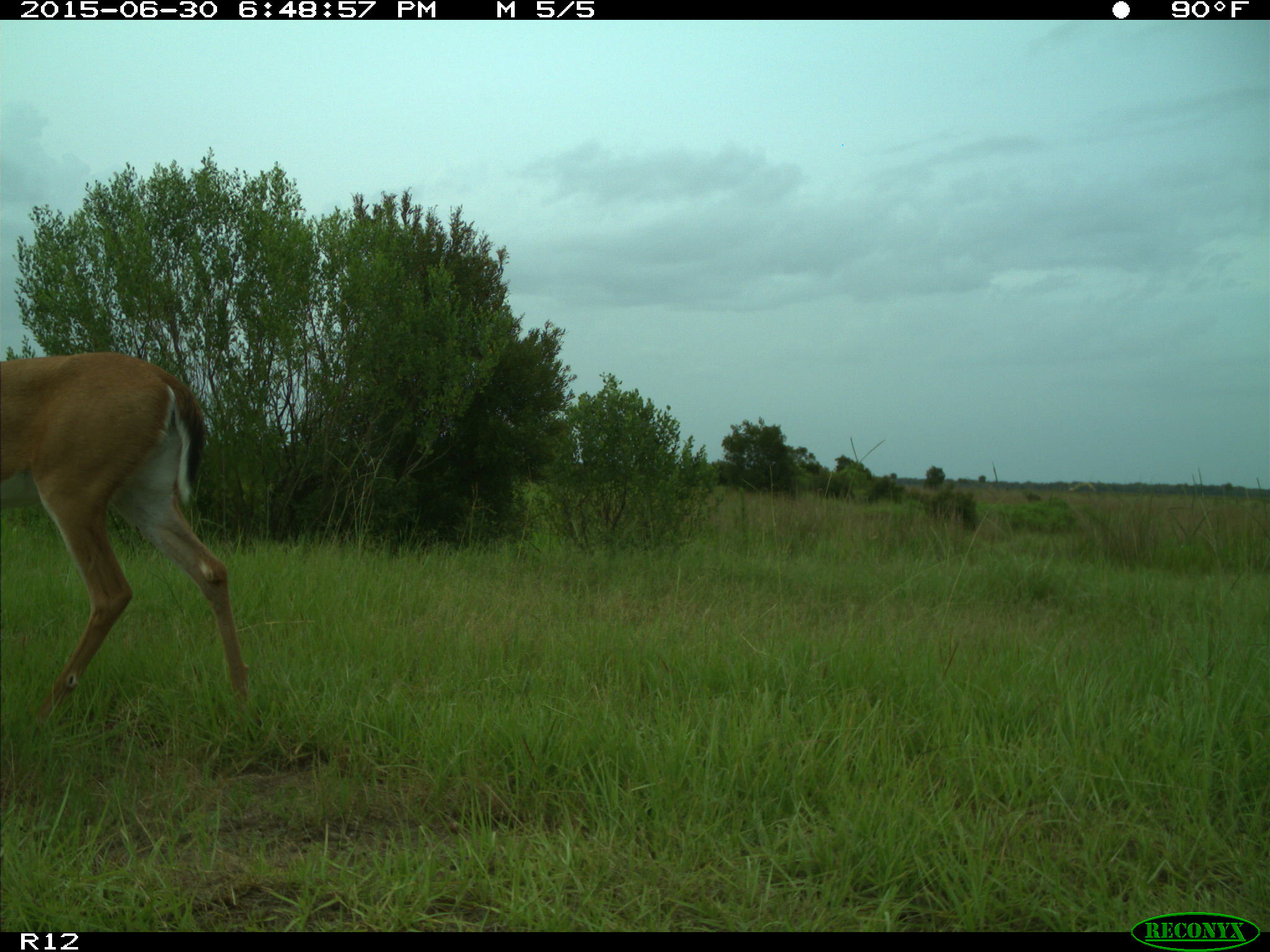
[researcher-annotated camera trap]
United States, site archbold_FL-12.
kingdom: Animalia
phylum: Chordata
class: Mammalia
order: Artiodactyla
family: Cervidae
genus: Odocoileus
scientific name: Odocoileus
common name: deer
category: unidentified deer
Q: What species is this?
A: Unidentified deer (deer) (Odocoileus).